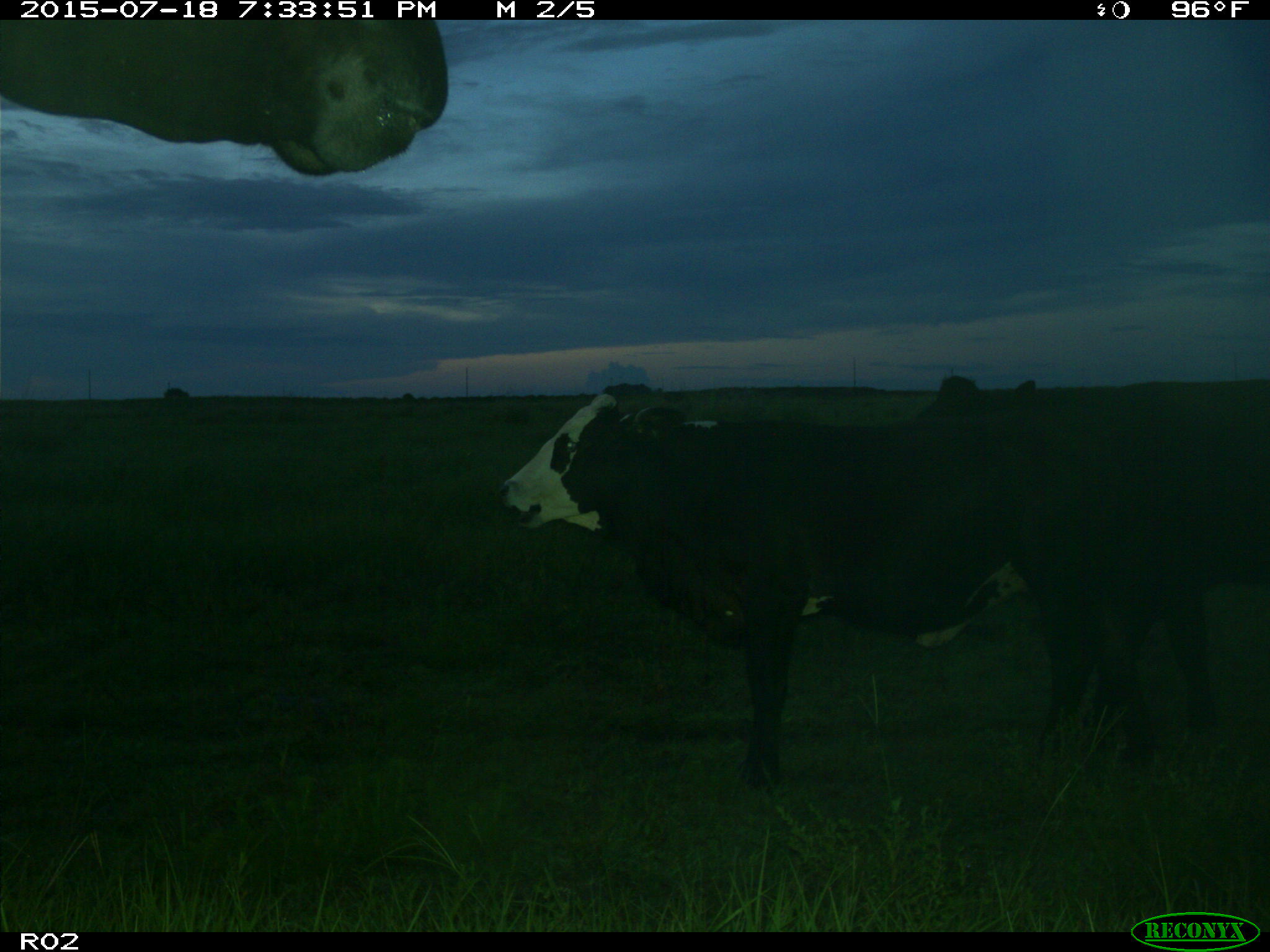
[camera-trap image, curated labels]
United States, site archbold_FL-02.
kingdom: Animalia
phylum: Chordata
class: Mammalia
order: Artiodactyla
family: Bovidae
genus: Bos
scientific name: Bos taurus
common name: domestic cow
Bos taurus (domestic cow).